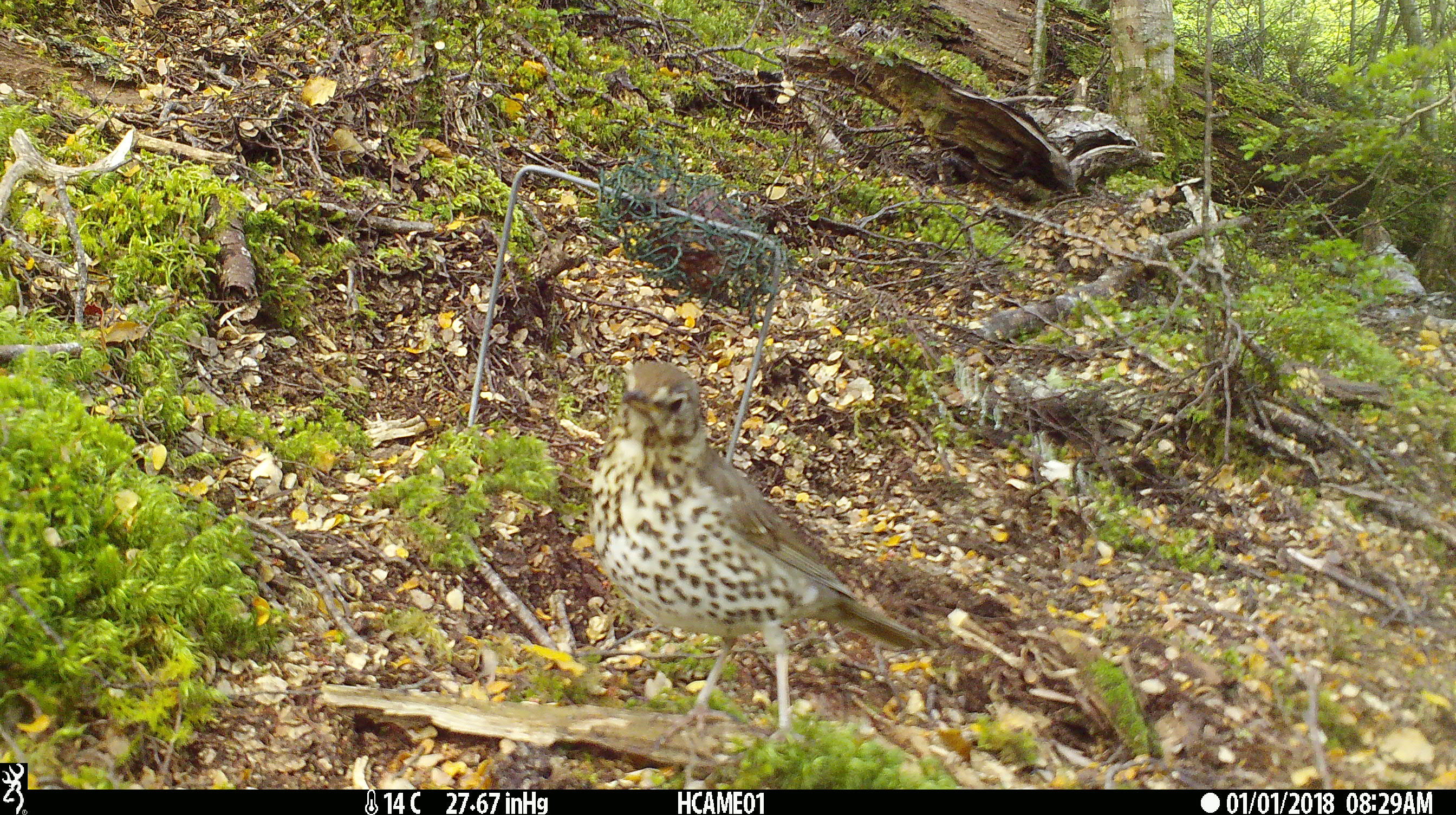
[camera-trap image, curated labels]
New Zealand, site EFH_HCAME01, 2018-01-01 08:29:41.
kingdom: Animalia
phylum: Chordata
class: Aves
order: Passeriformes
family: Turdidae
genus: Turdus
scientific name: Turdus philomelos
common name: song thrush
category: thrush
Thrush (song thrush) (Turdus philomelos).